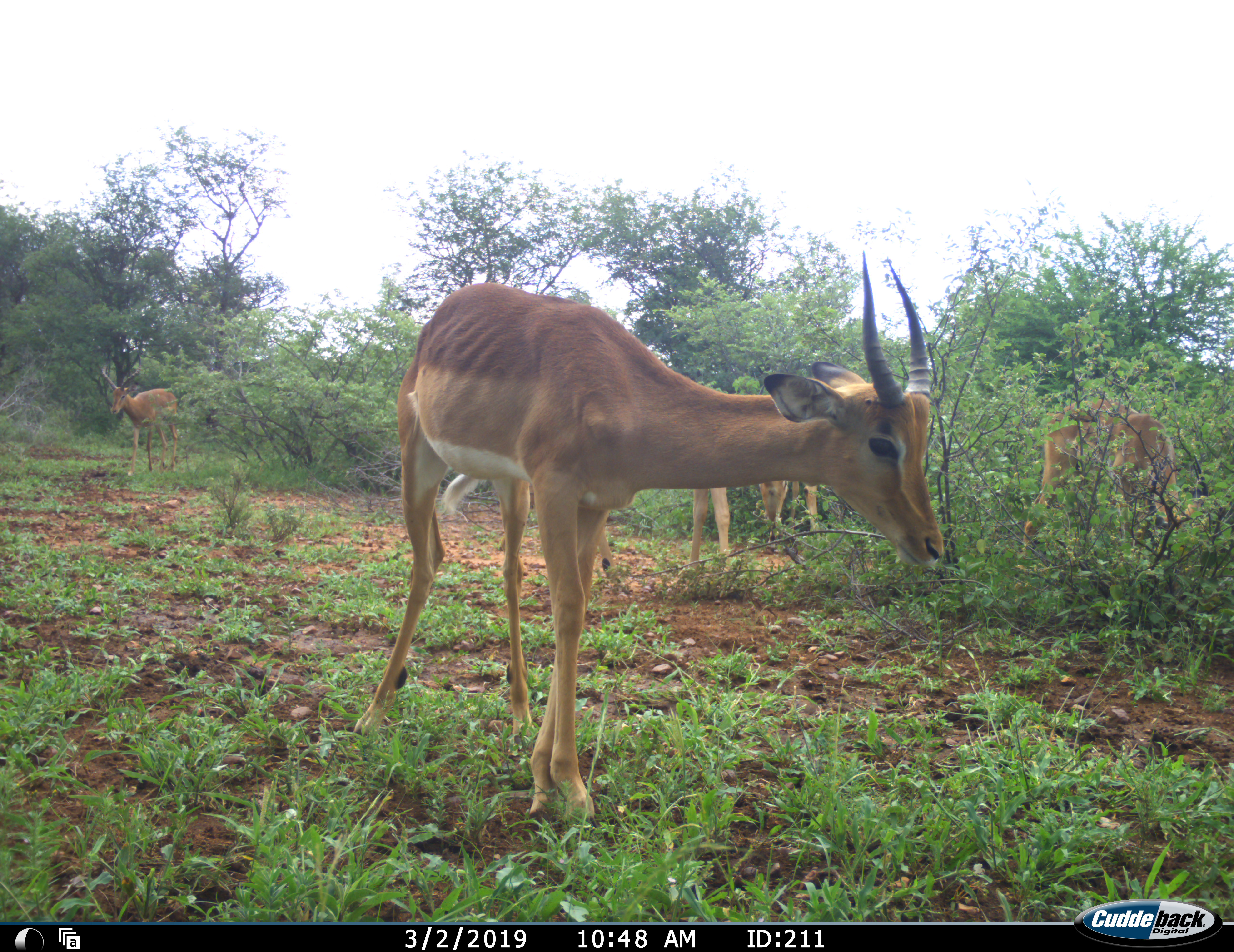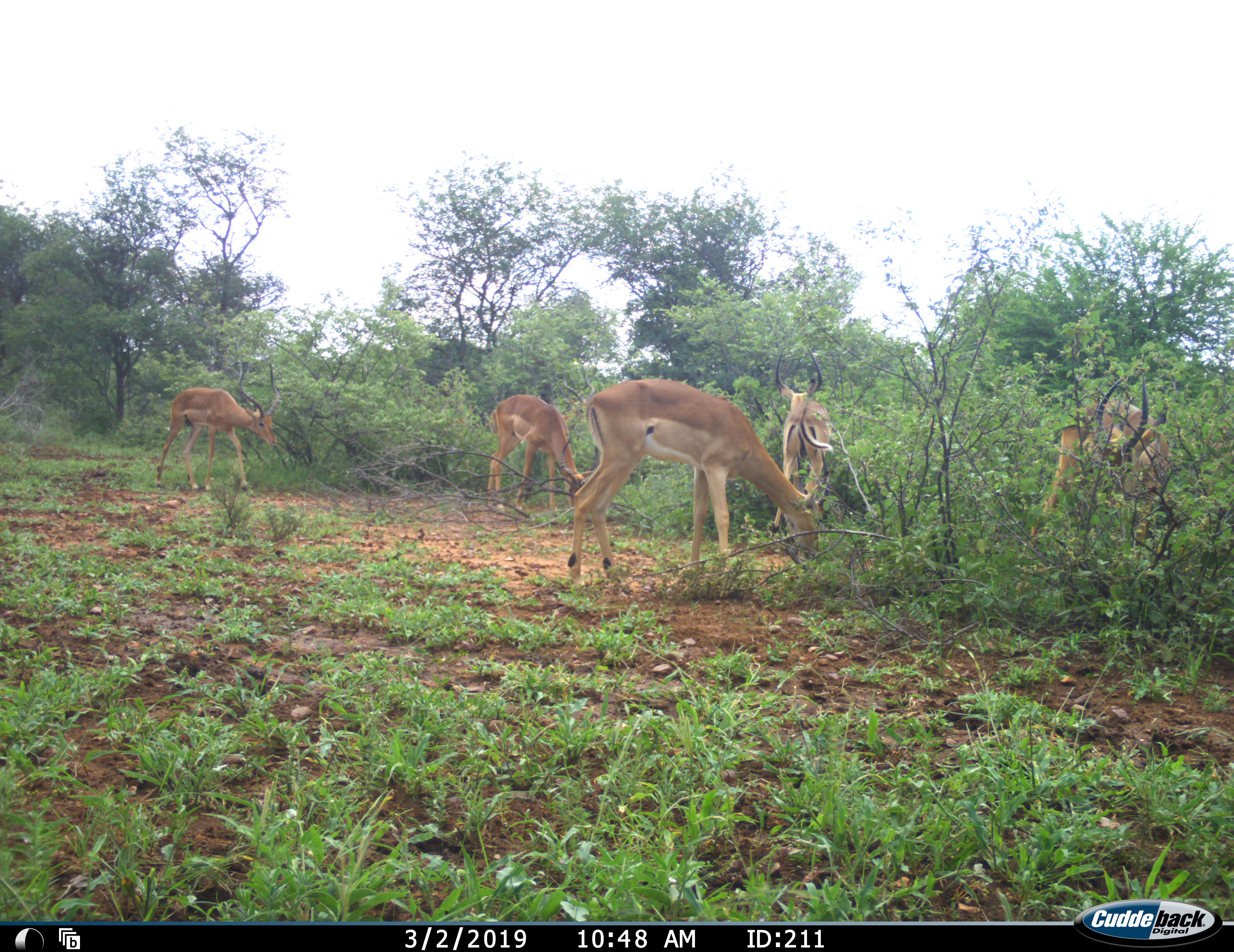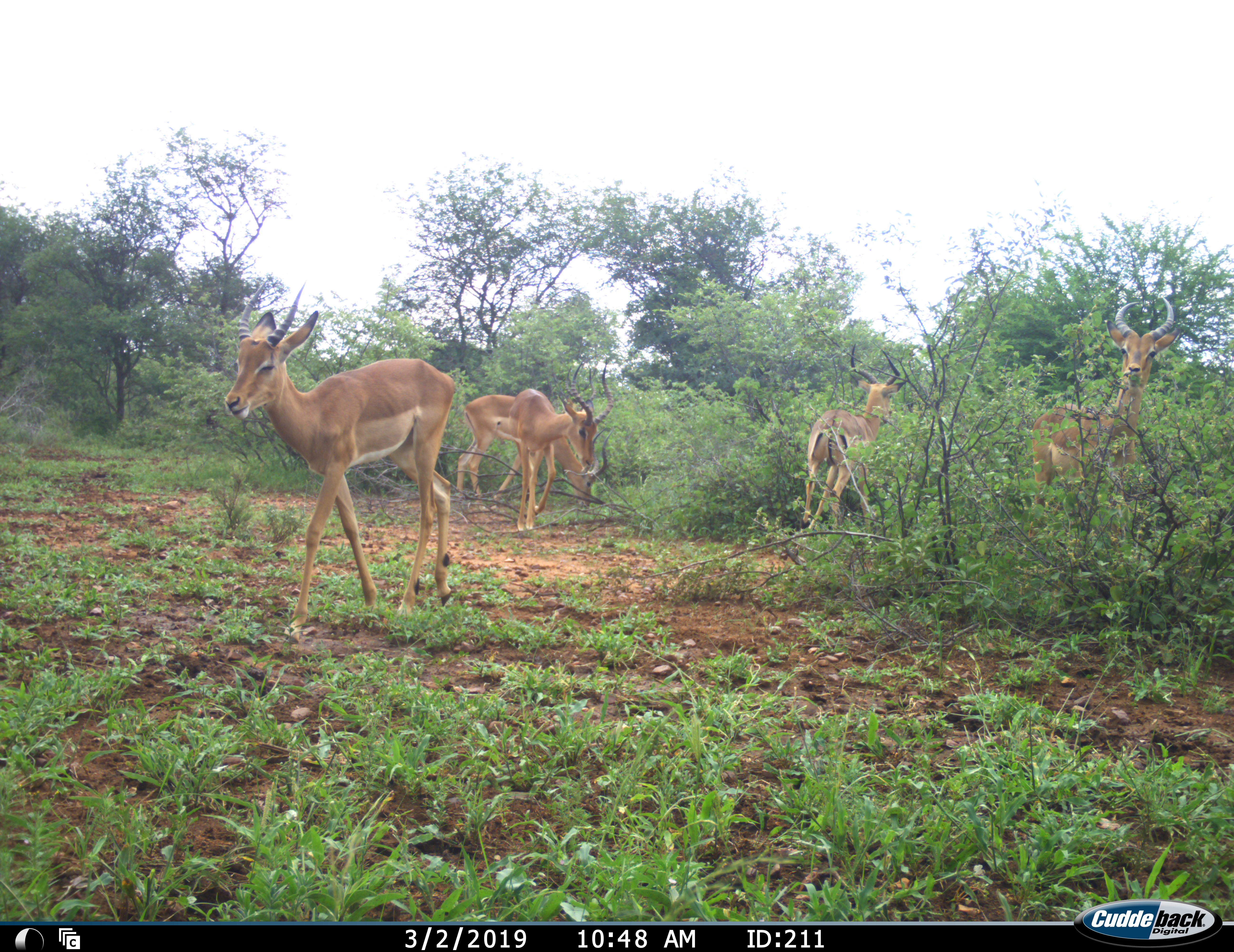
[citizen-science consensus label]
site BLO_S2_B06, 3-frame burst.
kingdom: Animalia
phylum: Chordata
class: Mammalia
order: Artiodactyla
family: Bovidae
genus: Aepyceros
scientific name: Aepyceros melampus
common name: impala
Impala (Aepyceros melampus), count 5. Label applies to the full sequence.